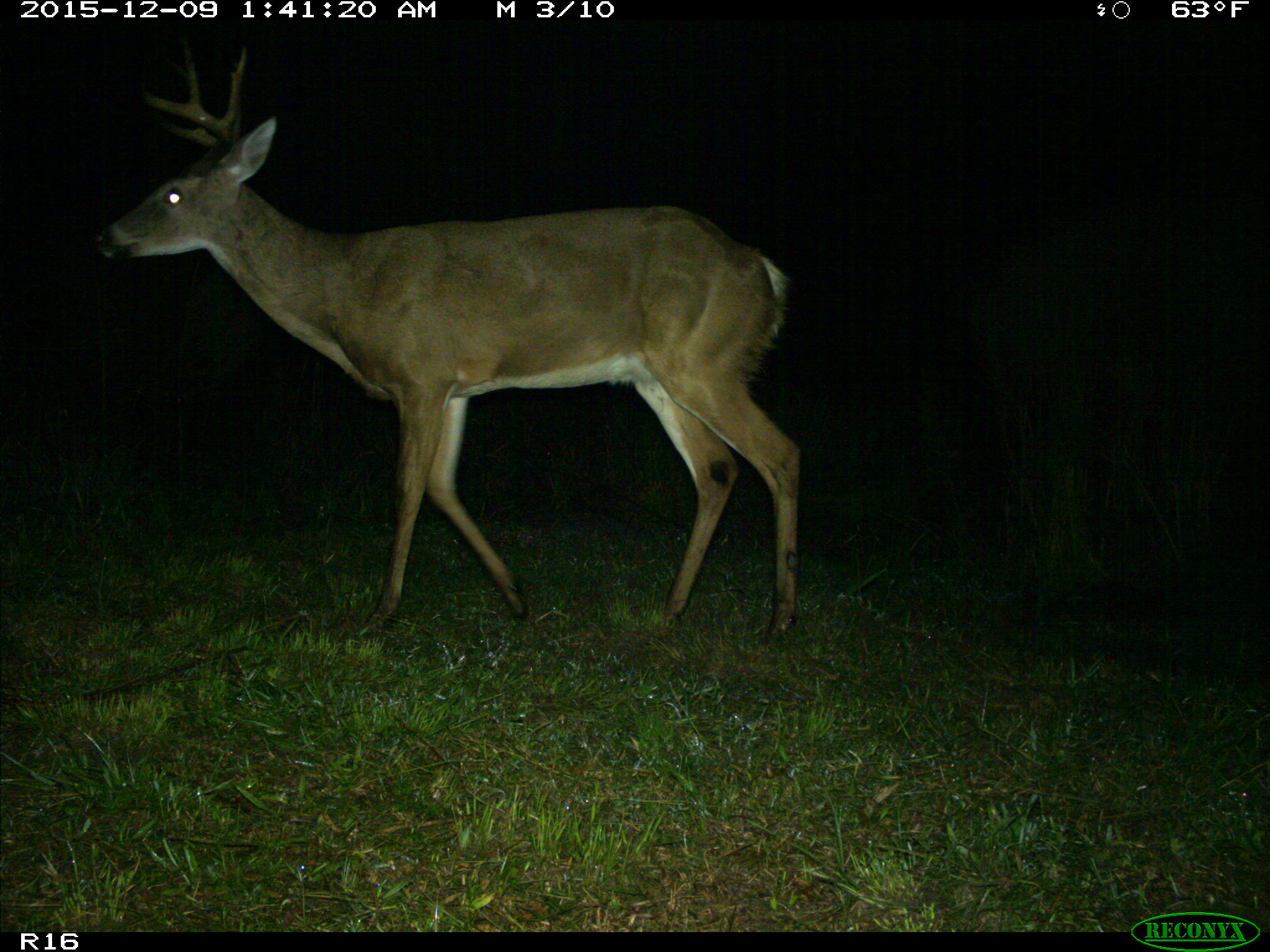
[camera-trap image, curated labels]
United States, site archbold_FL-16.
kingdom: Animalia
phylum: Chordata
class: Mammalia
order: Artiodactyla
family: Cervidae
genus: Odocoileus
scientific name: Odocoileus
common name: deer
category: unidentified deer